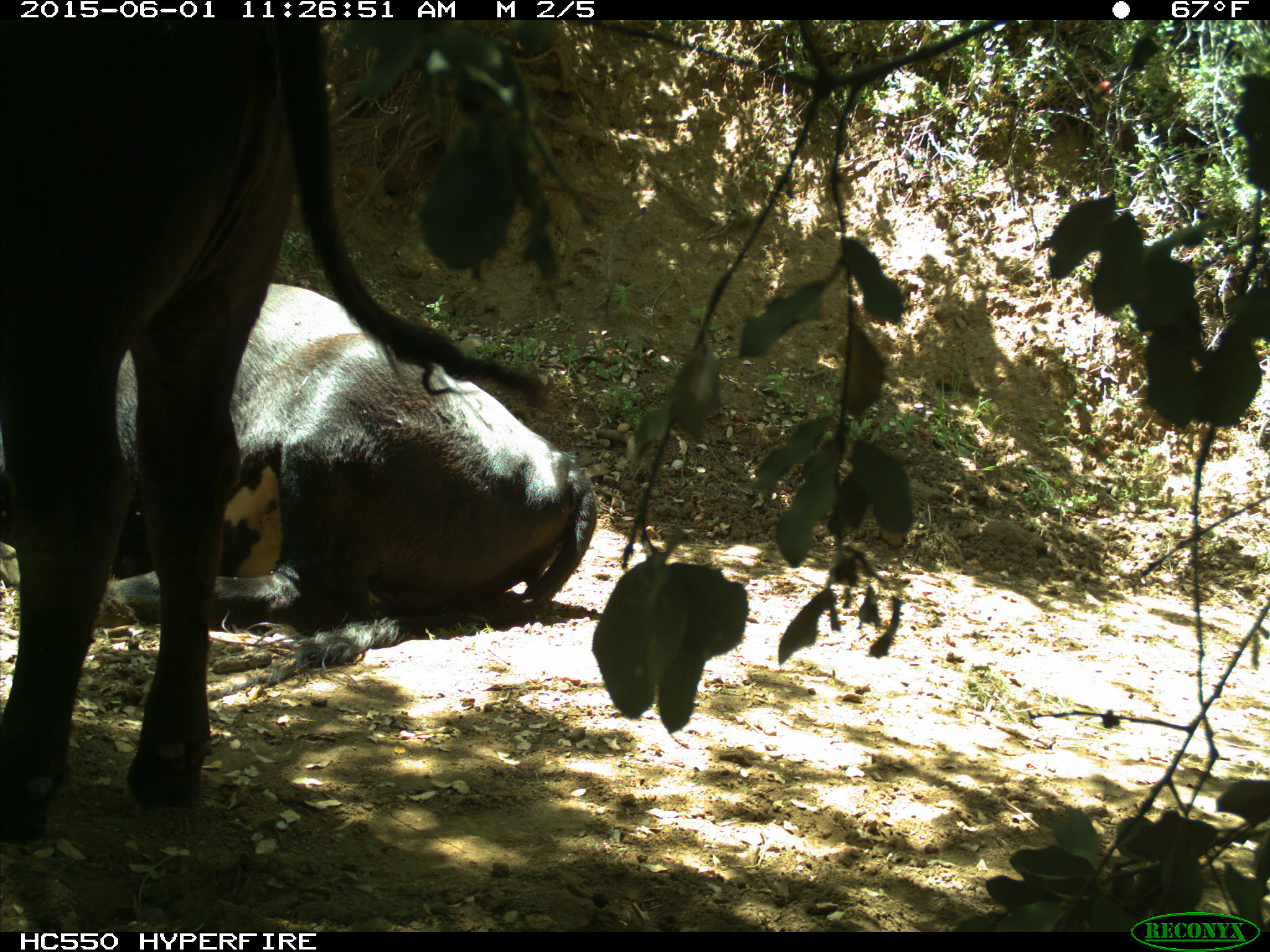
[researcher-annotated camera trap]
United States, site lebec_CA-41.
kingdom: Animalia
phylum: Chordata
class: Mammalia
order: Artiodactyla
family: Bovidae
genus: Bos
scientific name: Bos taurus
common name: domestic cow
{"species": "Bos taurus (domestic cow)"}